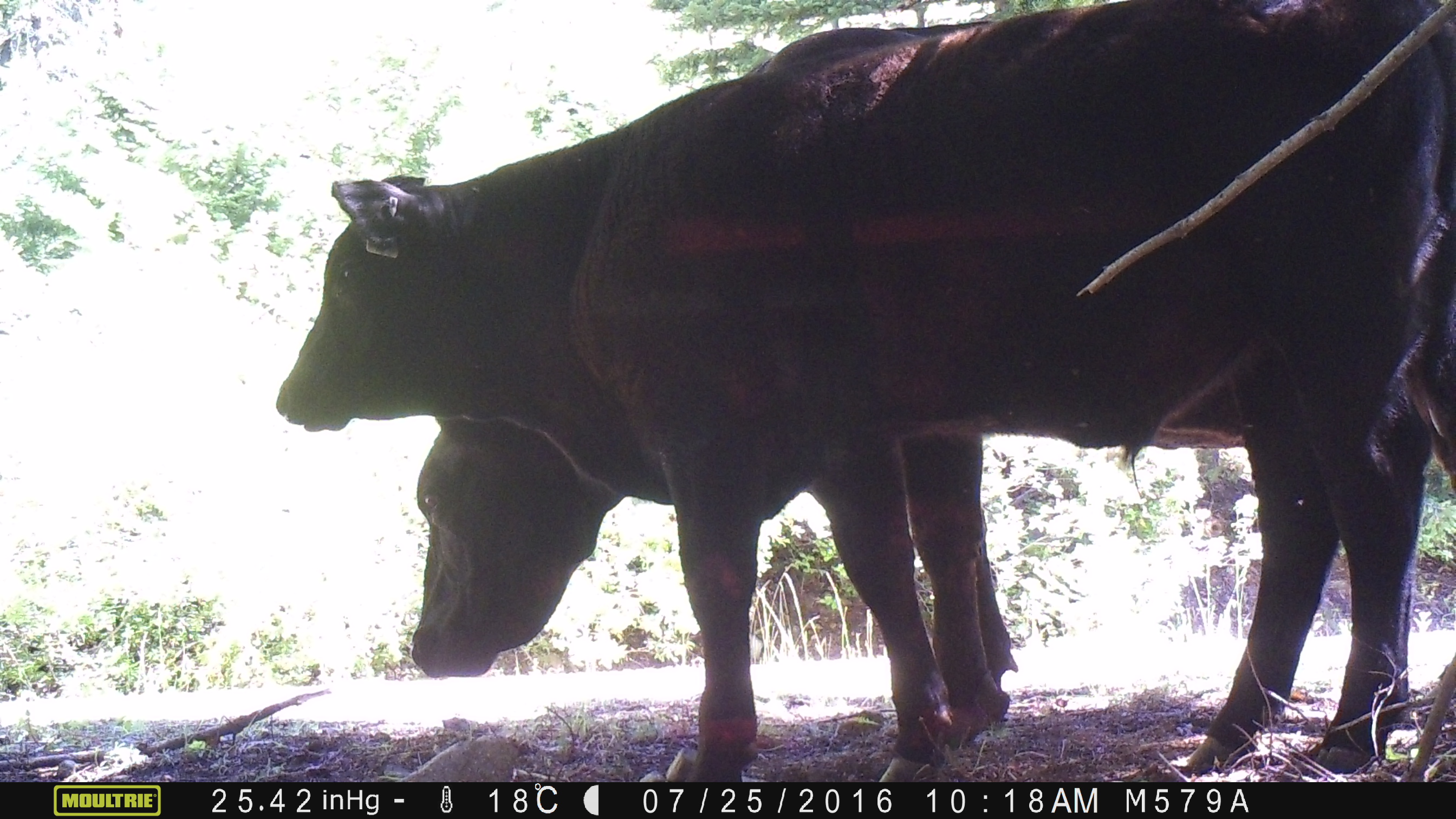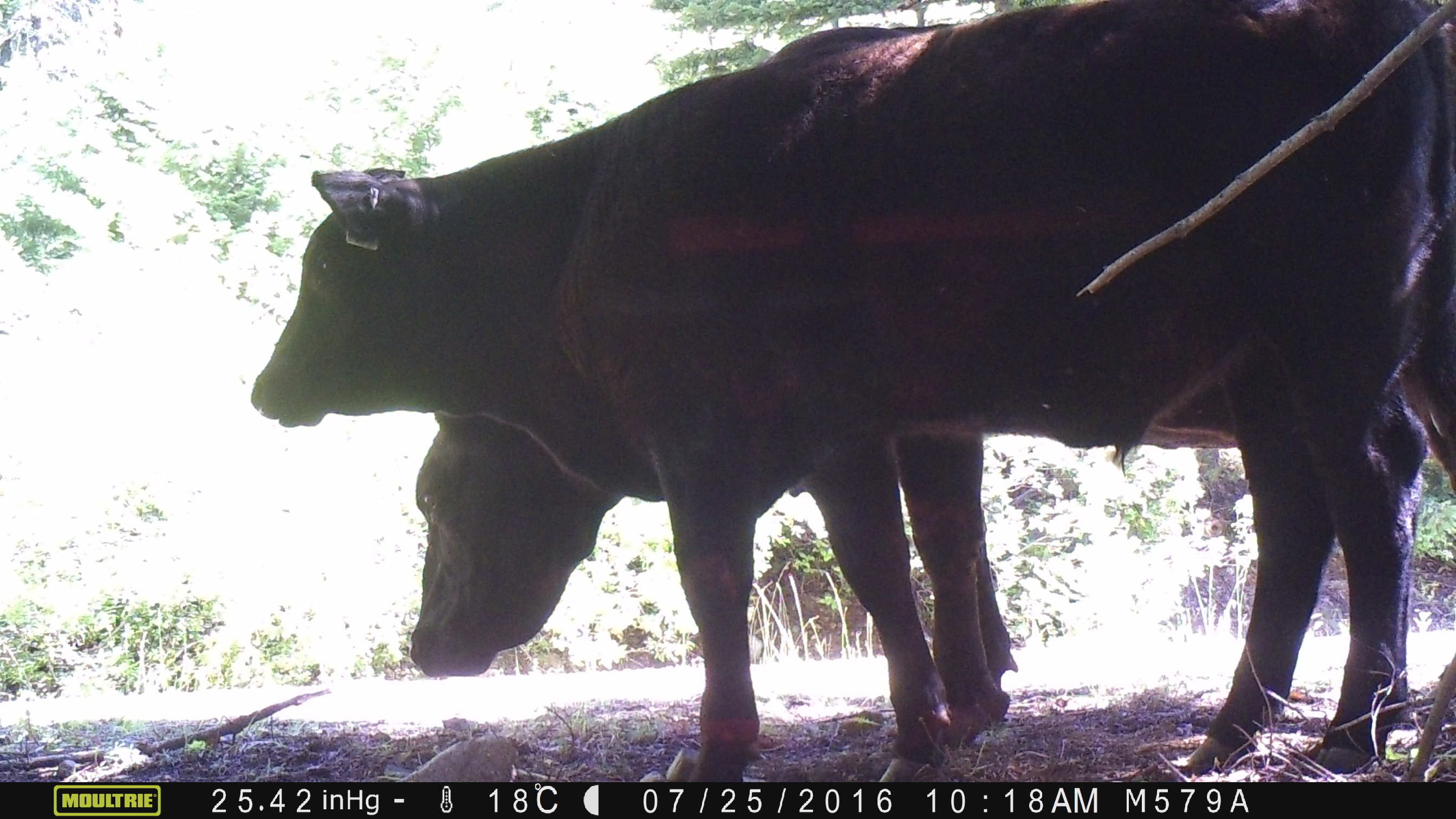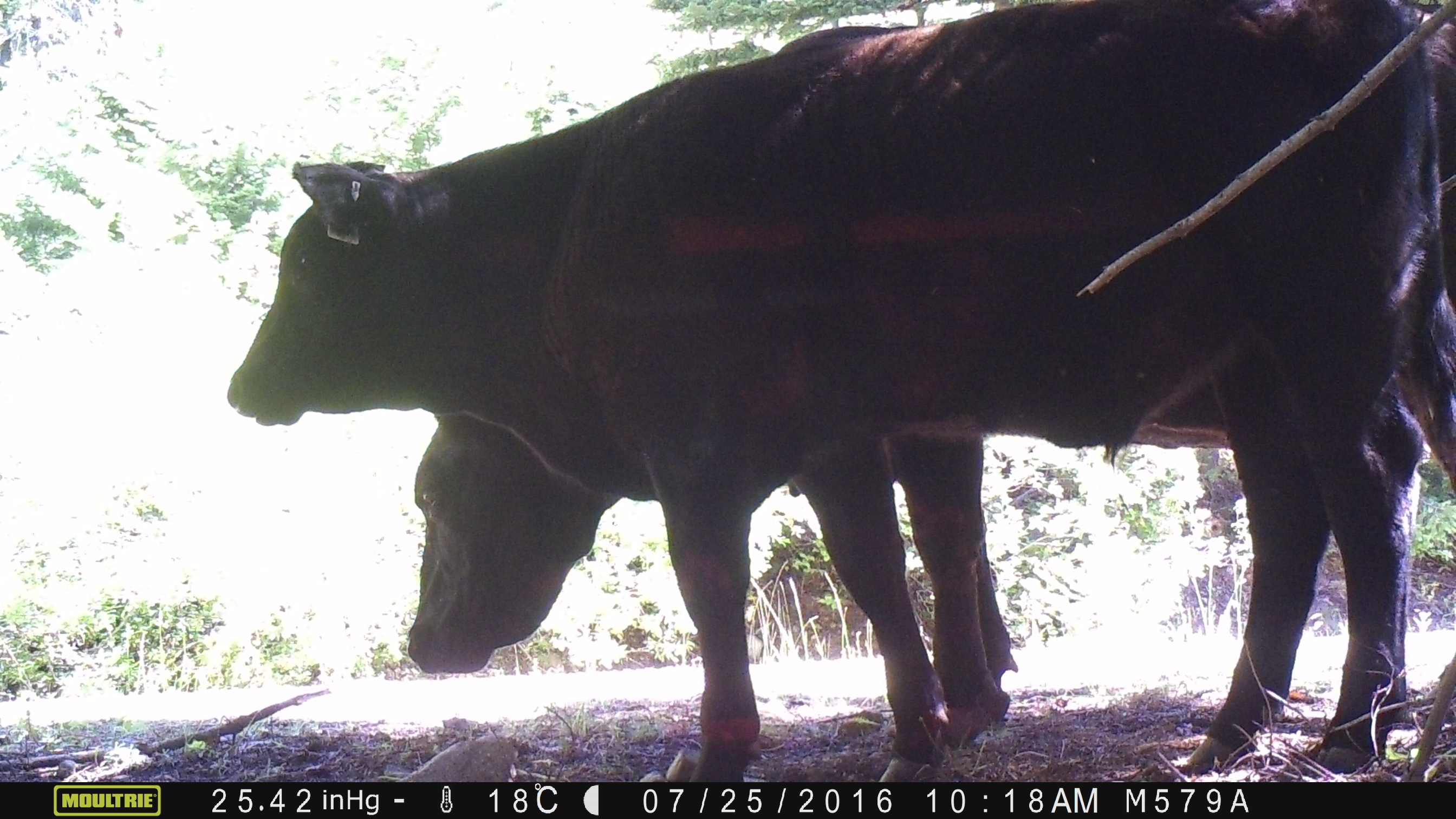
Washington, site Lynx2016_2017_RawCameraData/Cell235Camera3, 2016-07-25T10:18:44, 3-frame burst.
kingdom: Animalia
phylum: Chordata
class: Mammalia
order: Artiodactyla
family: Bovidae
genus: Bos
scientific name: Bos taurus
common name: domestic cattle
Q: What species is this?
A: Domestic cattle (Bos taurus).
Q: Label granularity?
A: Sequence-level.